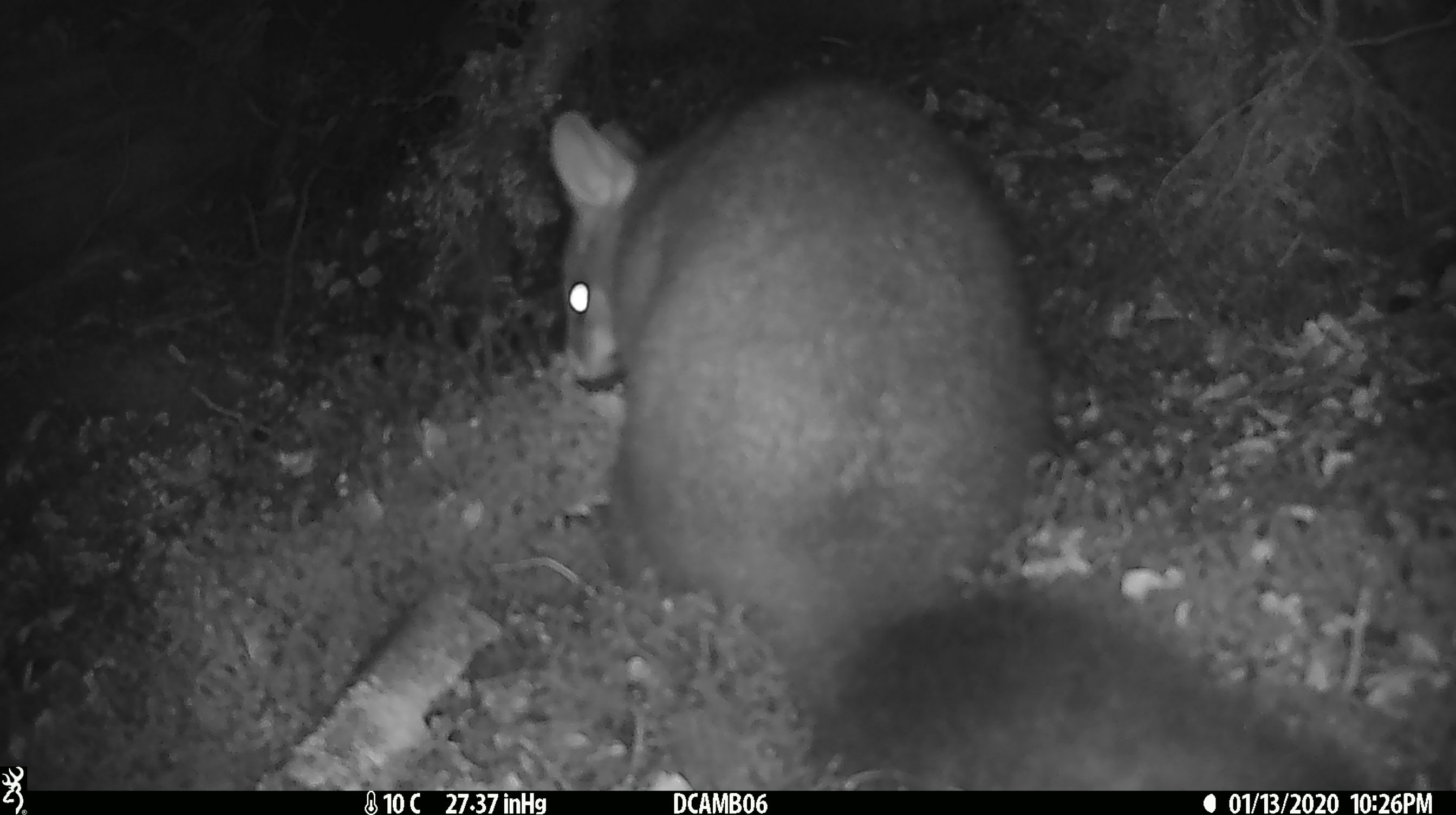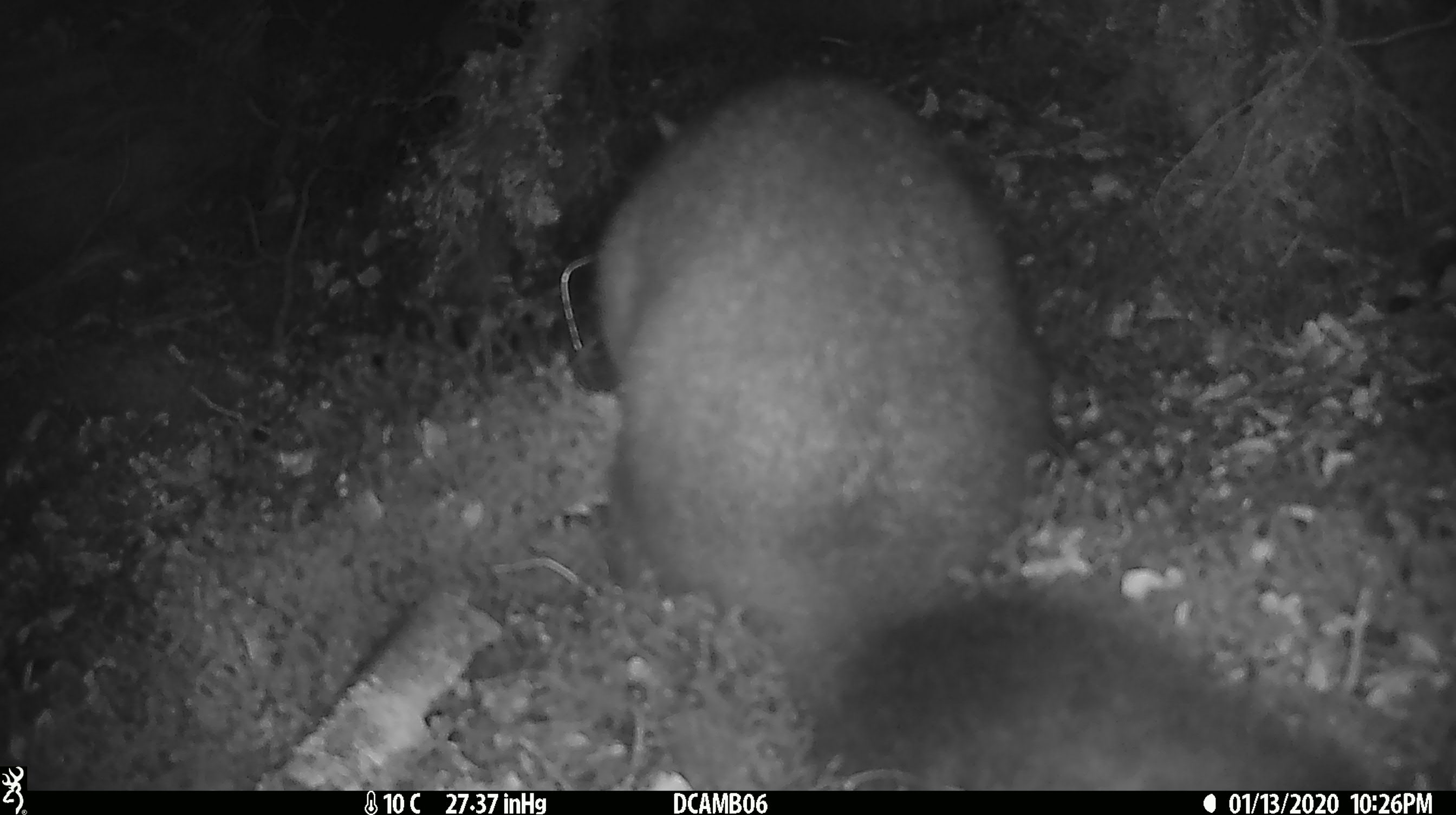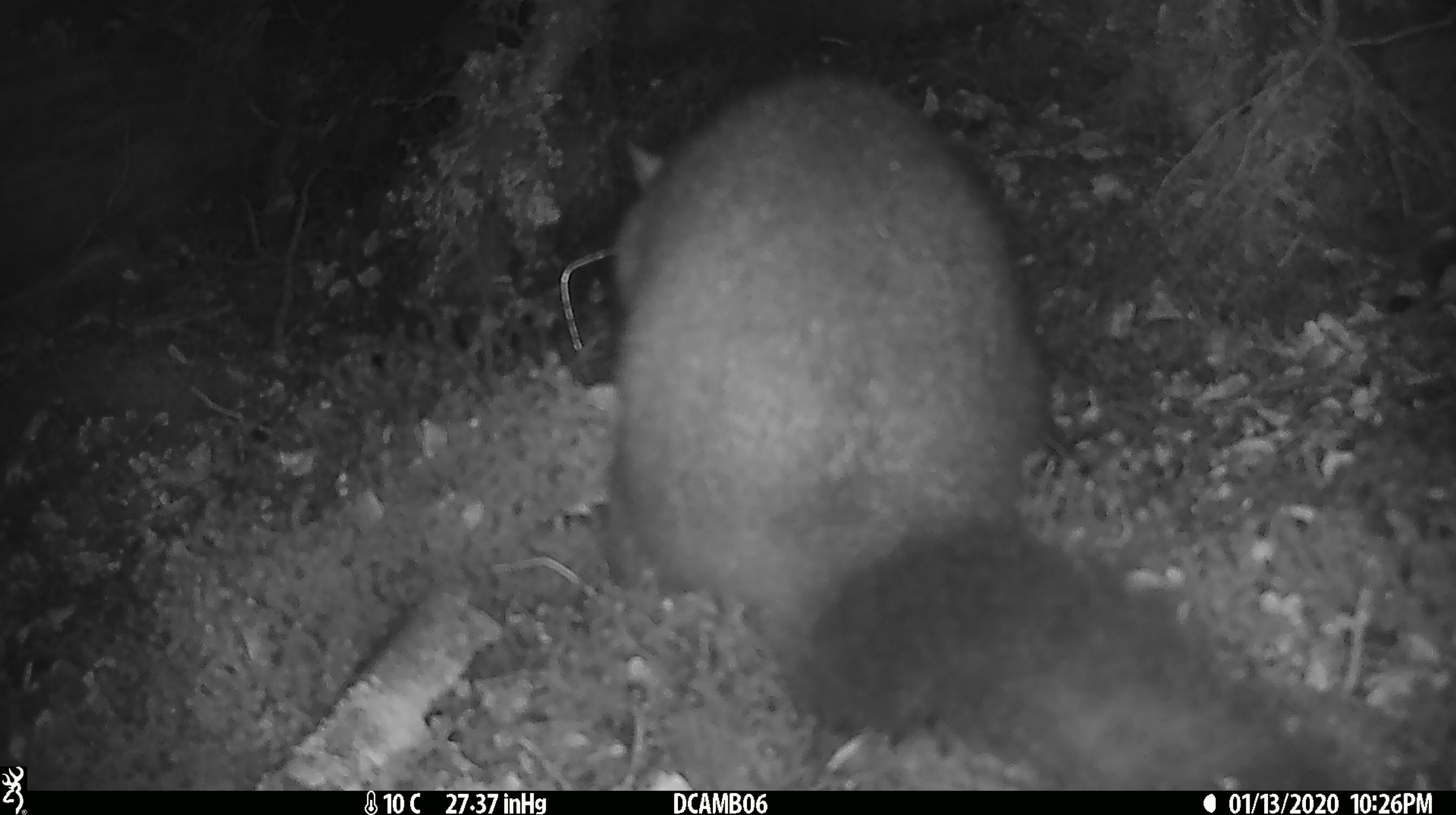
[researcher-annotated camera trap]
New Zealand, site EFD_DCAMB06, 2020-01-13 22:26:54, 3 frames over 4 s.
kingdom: Animalia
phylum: Chordata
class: Mammalia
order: Diprotodontia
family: Phalangeridae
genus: Trichosurus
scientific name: Trichosurus vulpecula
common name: common brushtail possum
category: possum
Possum (common brushtail possum) (Trichosurus vulpecula).